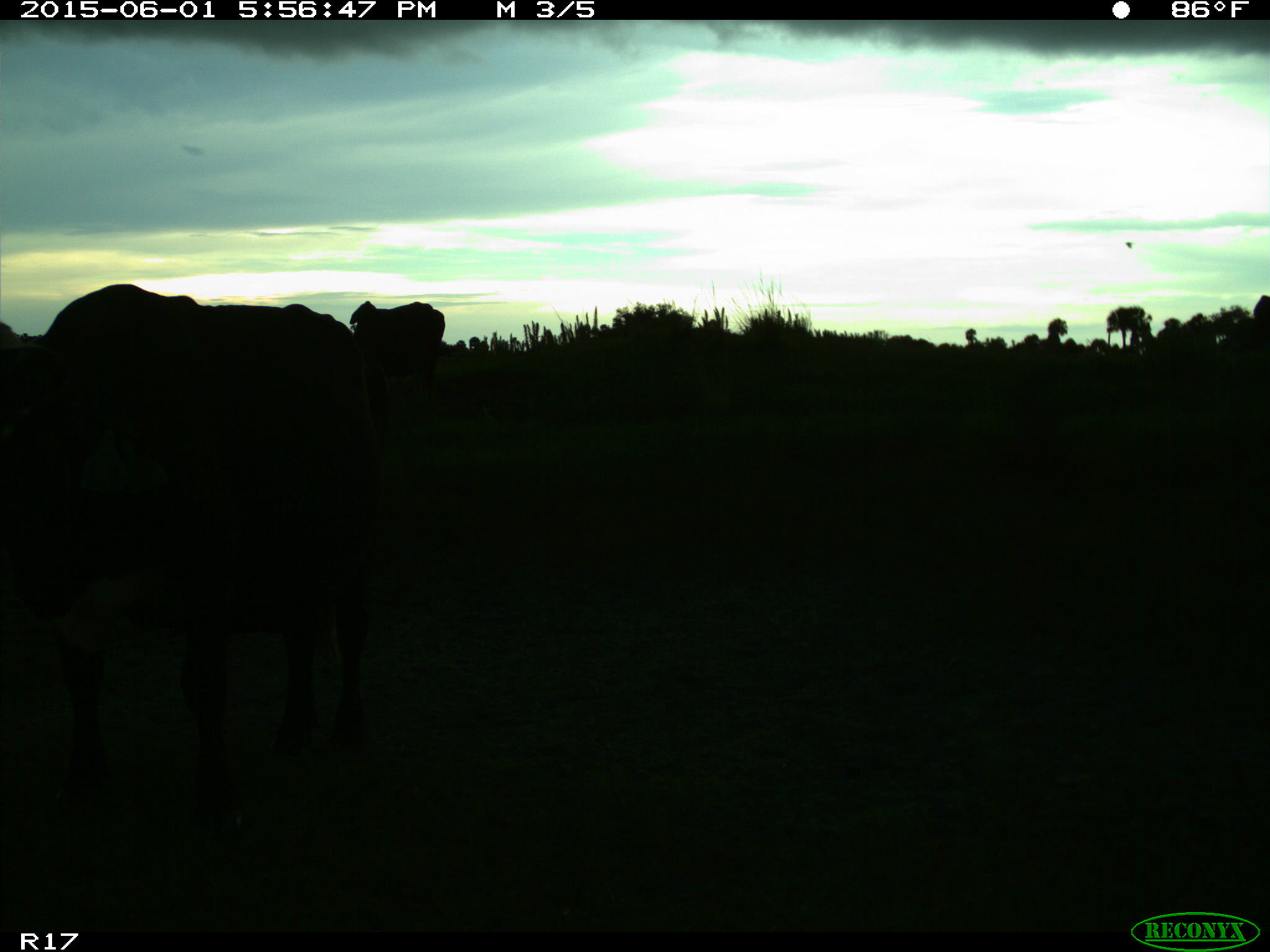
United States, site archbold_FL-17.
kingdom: Animalia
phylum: Chordata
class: Mammalia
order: Artiodactyla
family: Bovidae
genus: Bos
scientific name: Bos taurus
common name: domestic cow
Bos taurus (domestic cow).